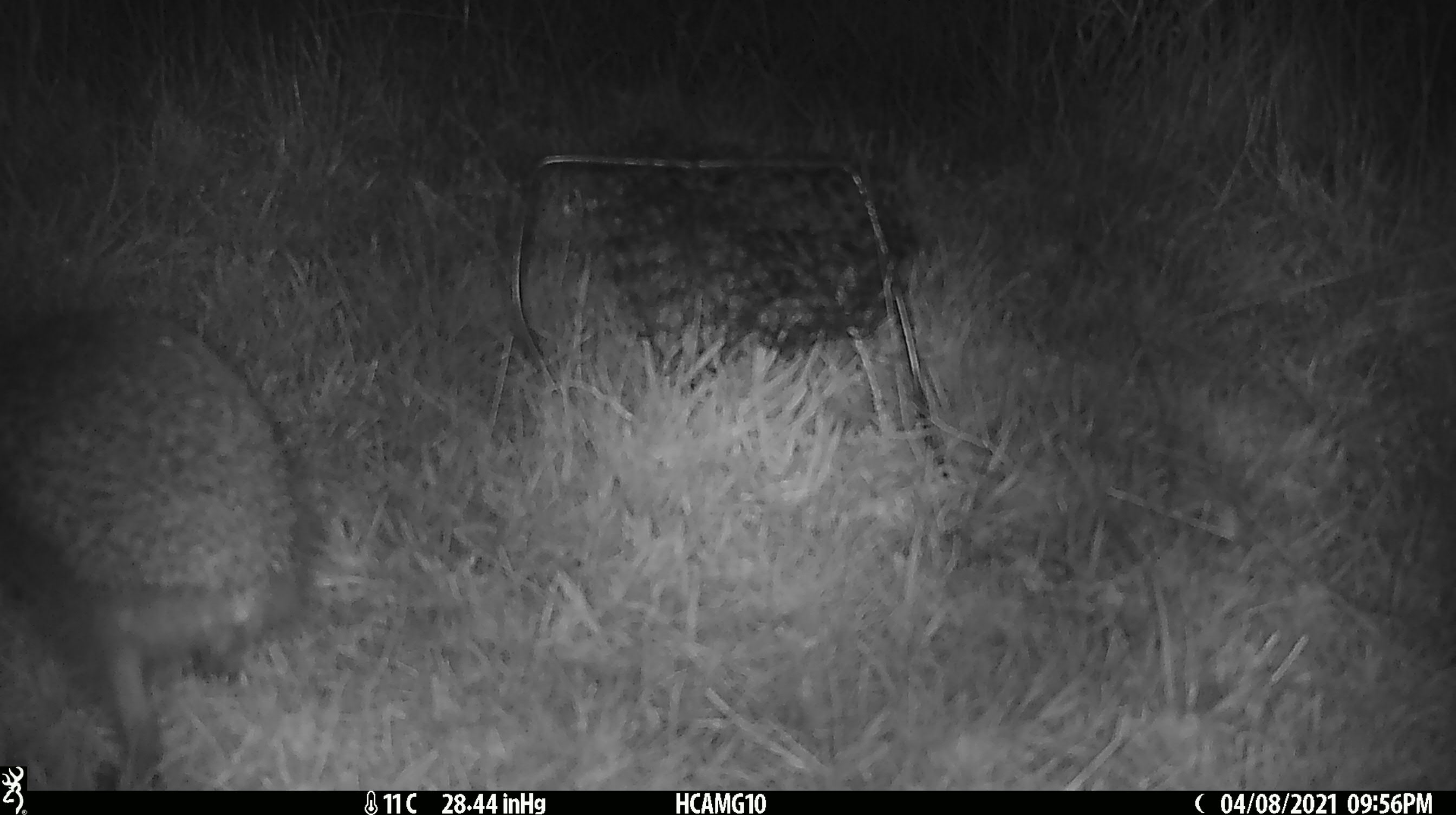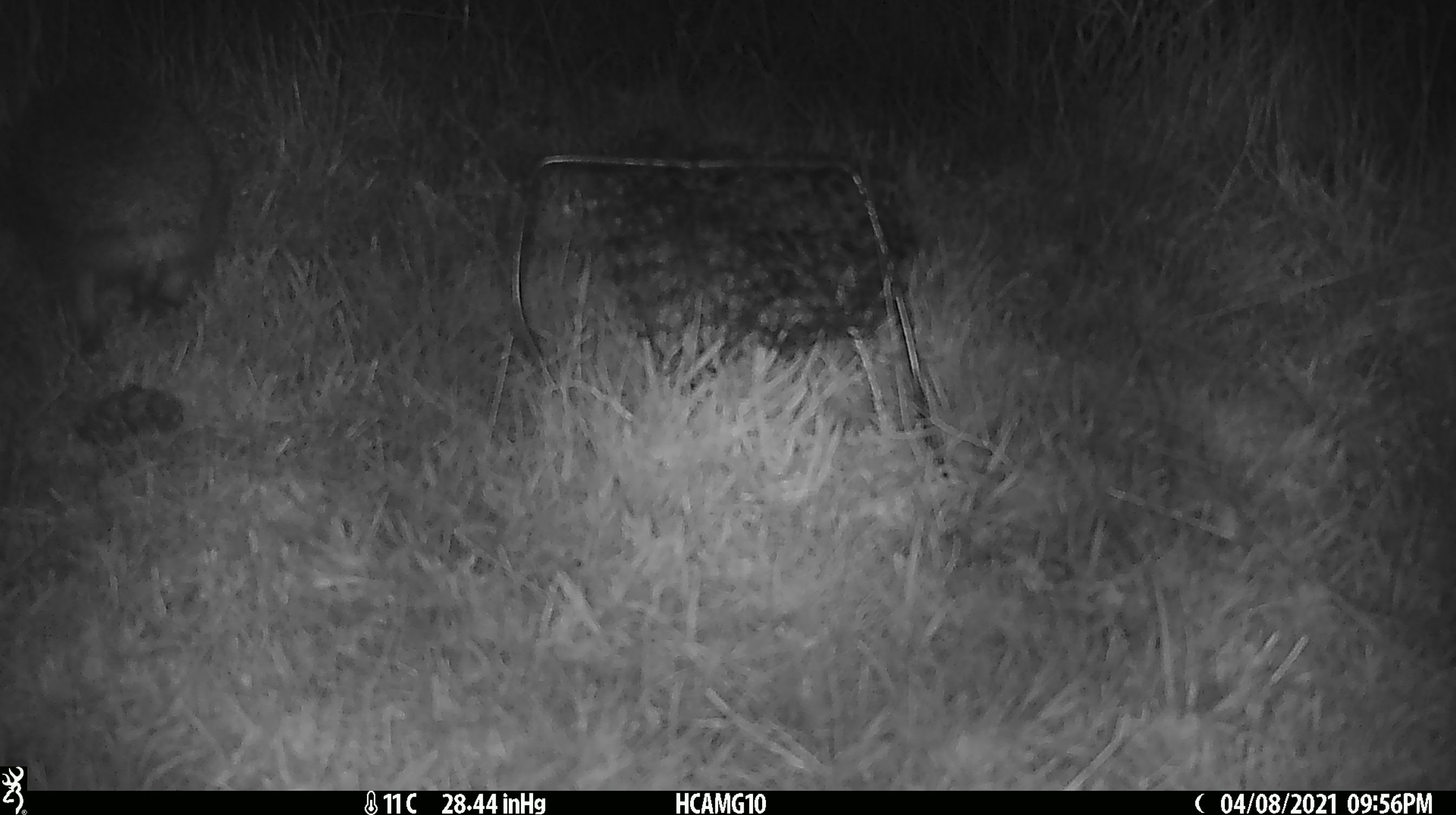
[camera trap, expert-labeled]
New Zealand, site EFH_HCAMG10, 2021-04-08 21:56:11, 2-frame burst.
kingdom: Animalia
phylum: Chordata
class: Mammalia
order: Eulipotyphla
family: Erinaceidae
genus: Erinaceus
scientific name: Erinaceus europaeus europaeus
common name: european hedgehog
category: hedgehog